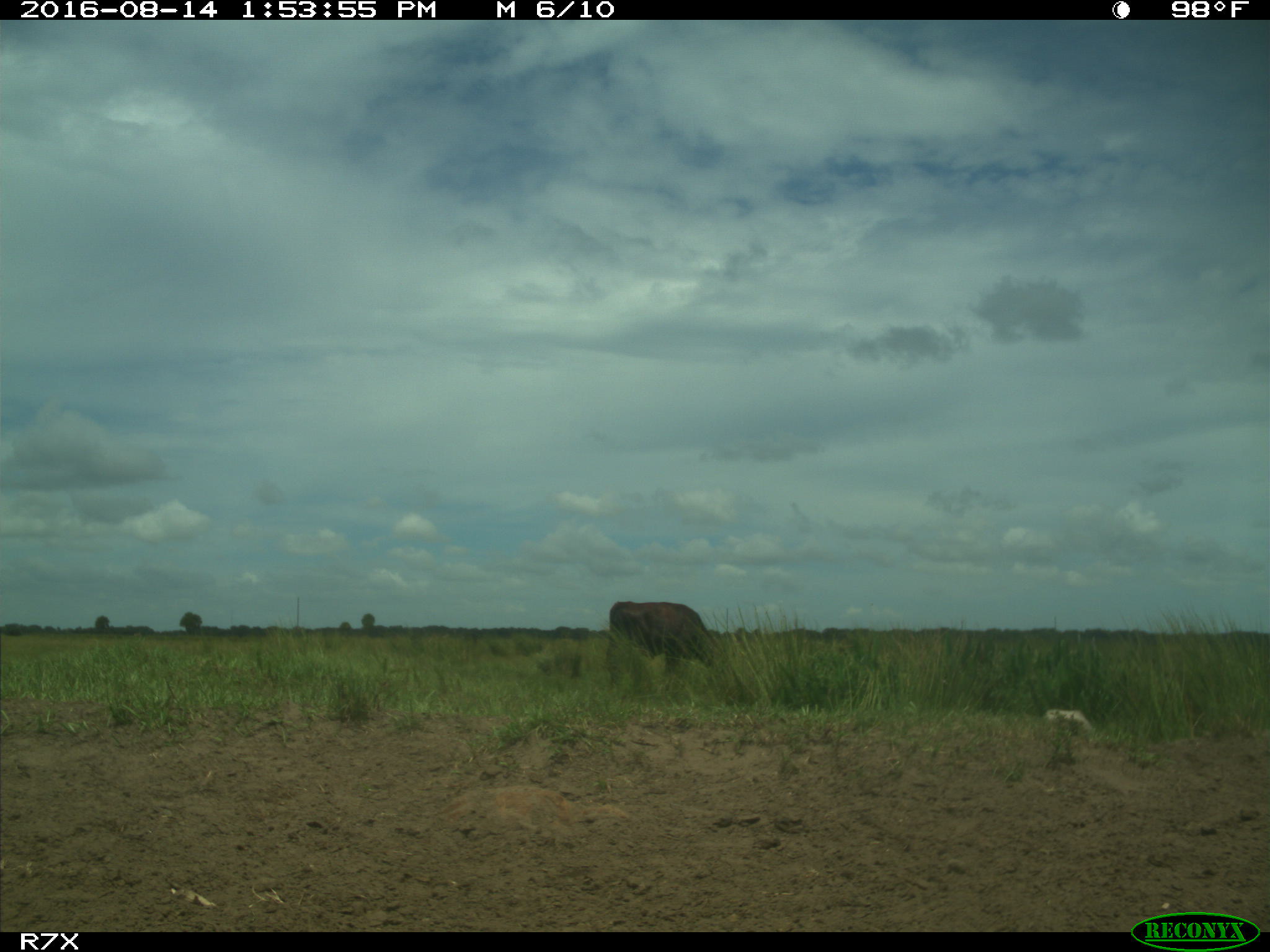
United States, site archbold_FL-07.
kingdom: Animalia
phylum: Chordata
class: Mammalia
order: Artiodactyla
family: Bovidae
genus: Bos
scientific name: Bos taurus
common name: domestic cow